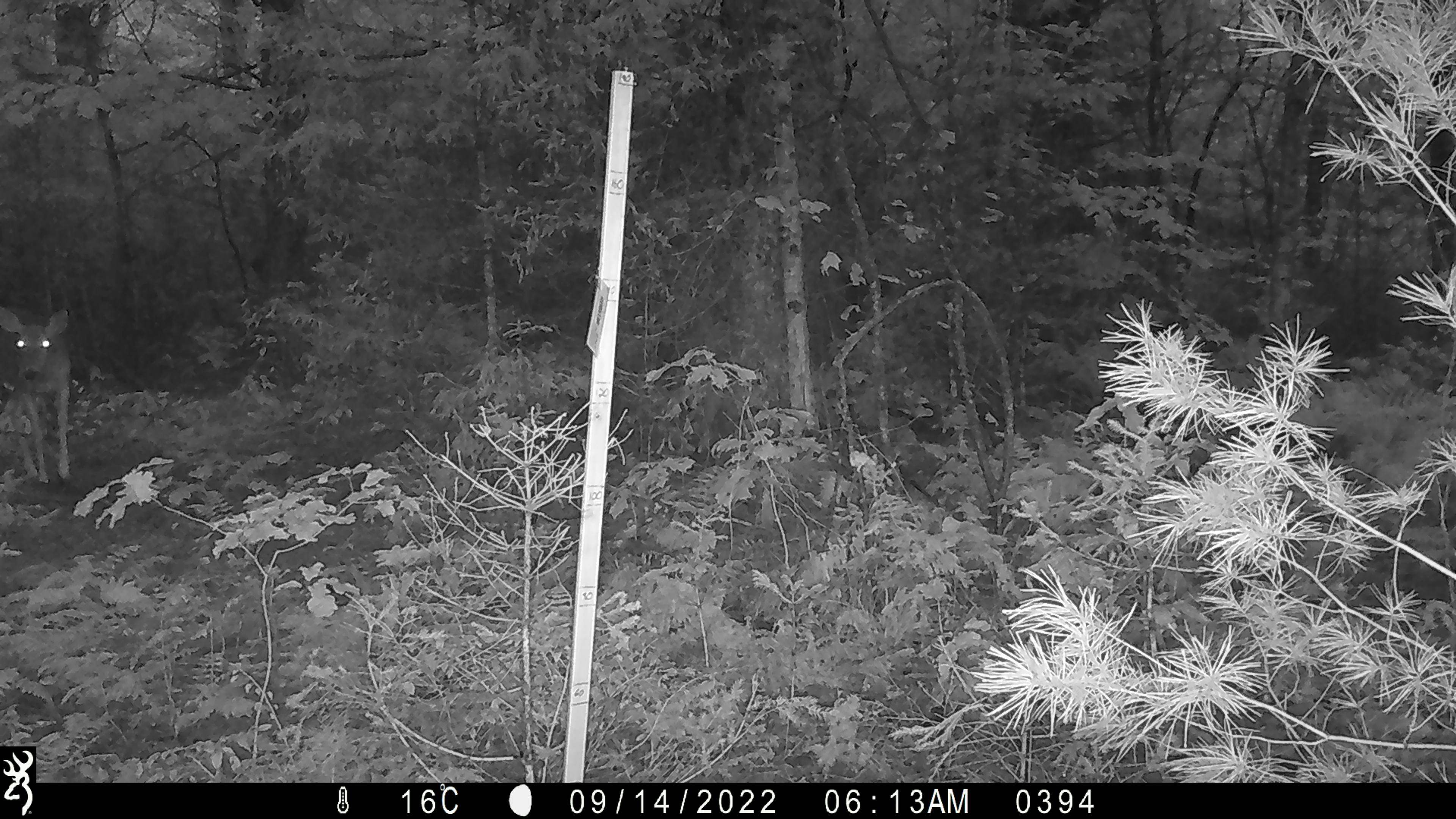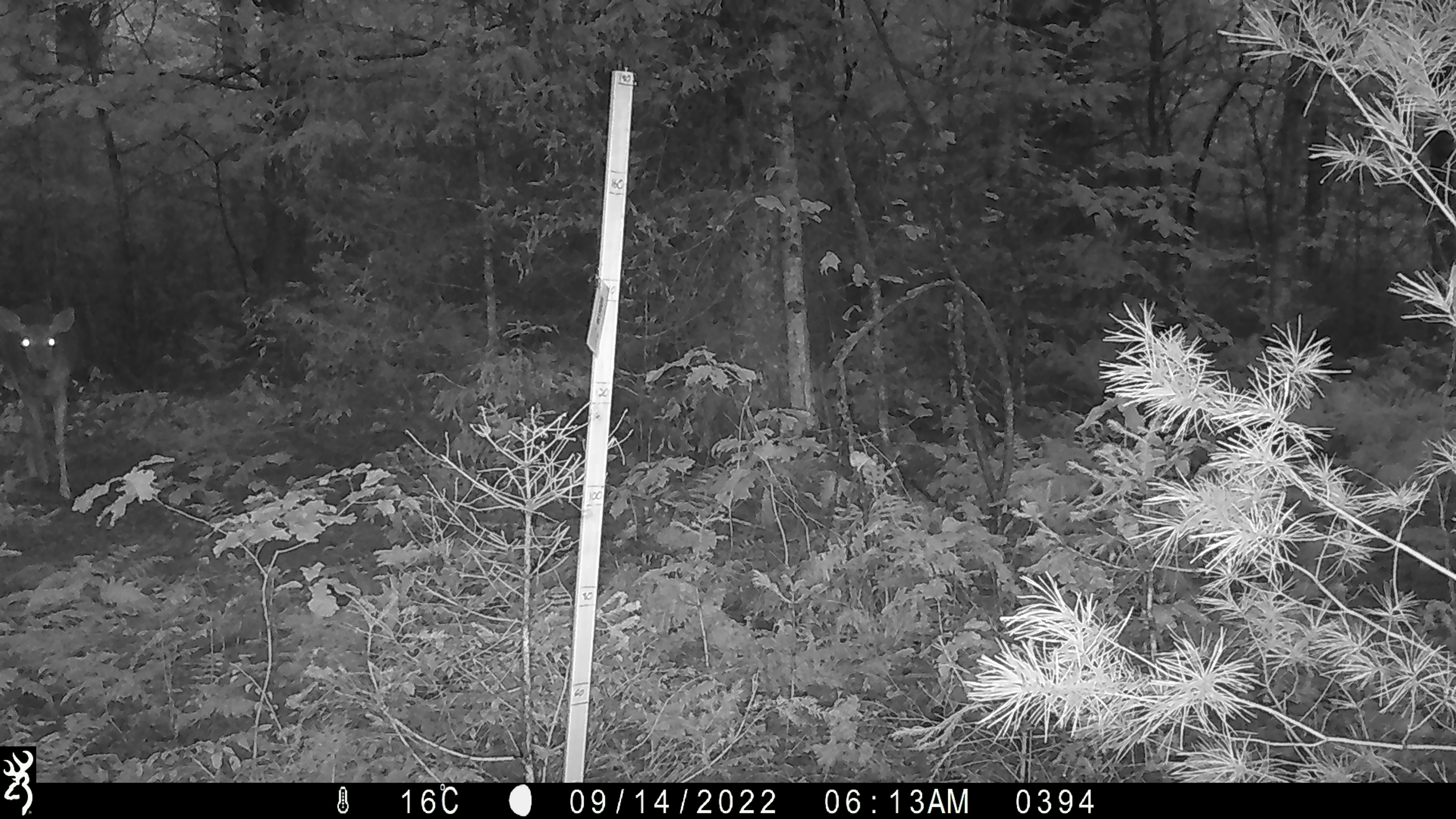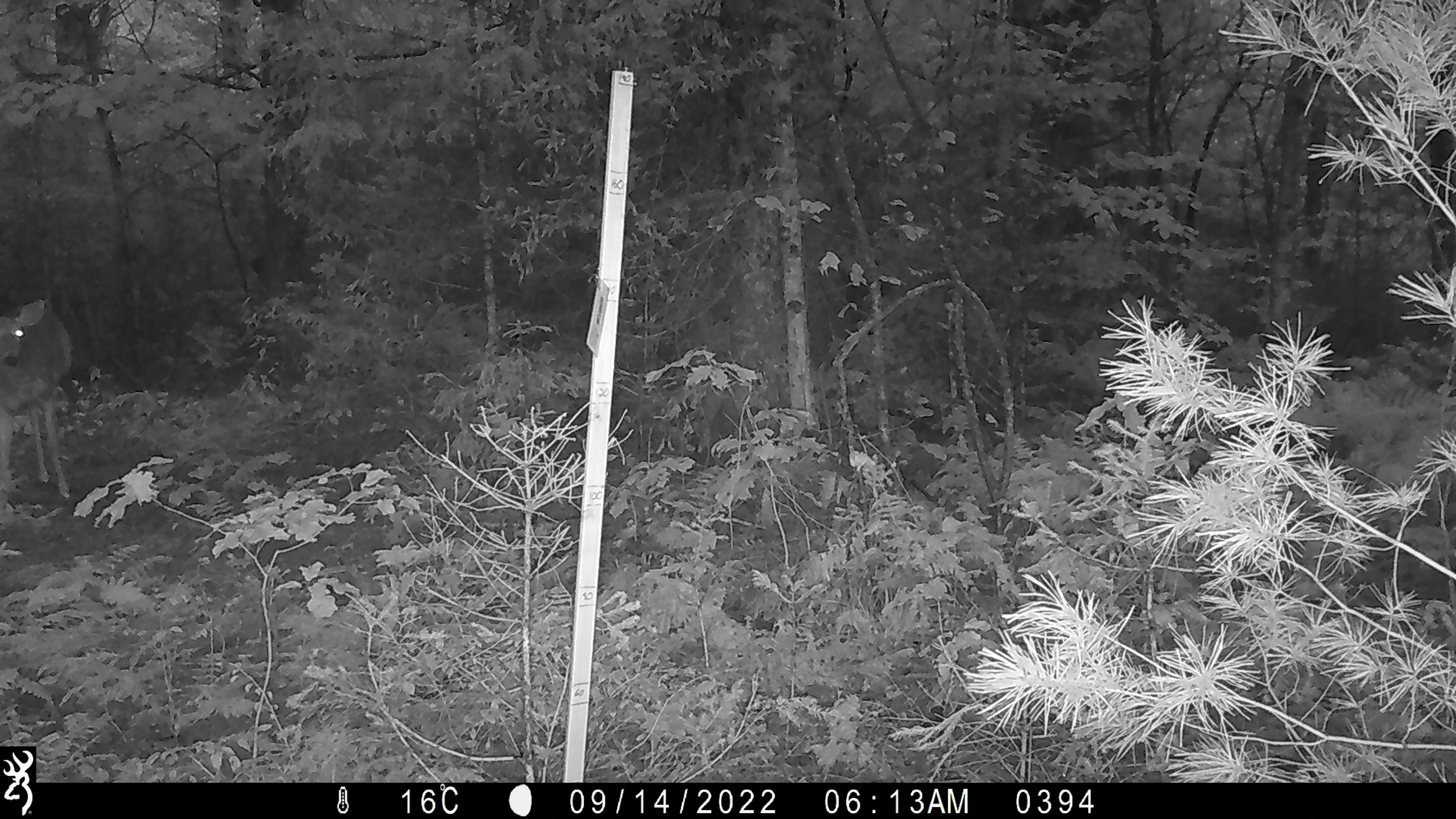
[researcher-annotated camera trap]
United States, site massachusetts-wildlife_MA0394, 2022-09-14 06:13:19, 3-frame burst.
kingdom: Animalia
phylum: Chordata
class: Mammalia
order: Artiodactyla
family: Cervidae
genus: Odocoileus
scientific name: Odocoileus virginianus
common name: white-tailed deer